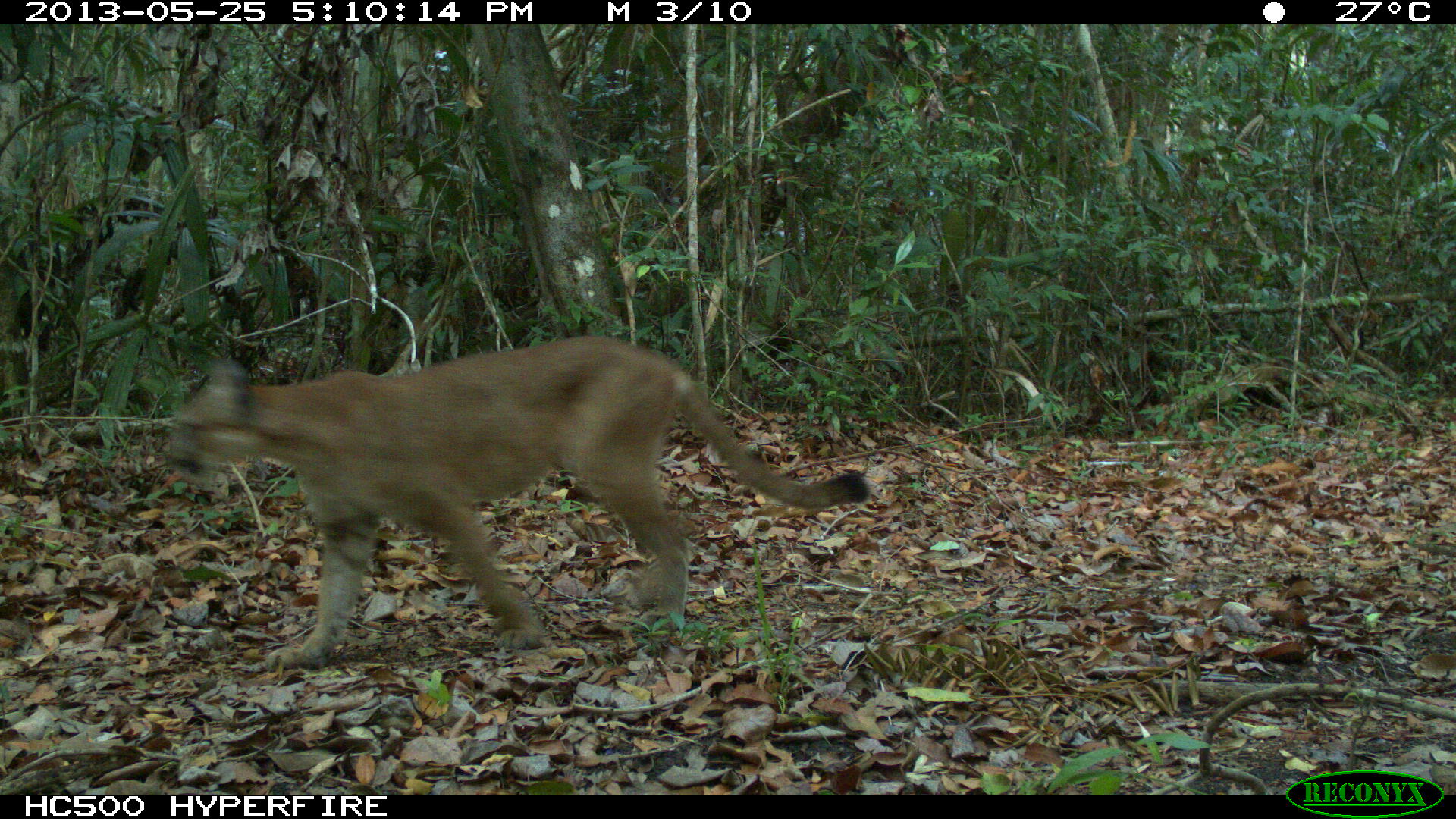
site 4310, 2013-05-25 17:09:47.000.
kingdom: Animalia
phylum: Chordata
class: Mammalia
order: Carnivora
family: Felidae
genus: Puma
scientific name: Puma concolor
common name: mountain lion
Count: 1.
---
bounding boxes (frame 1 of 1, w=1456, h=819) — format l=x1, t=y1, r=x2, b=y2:
puma concolor: l=164, t=331, r=872, b=671